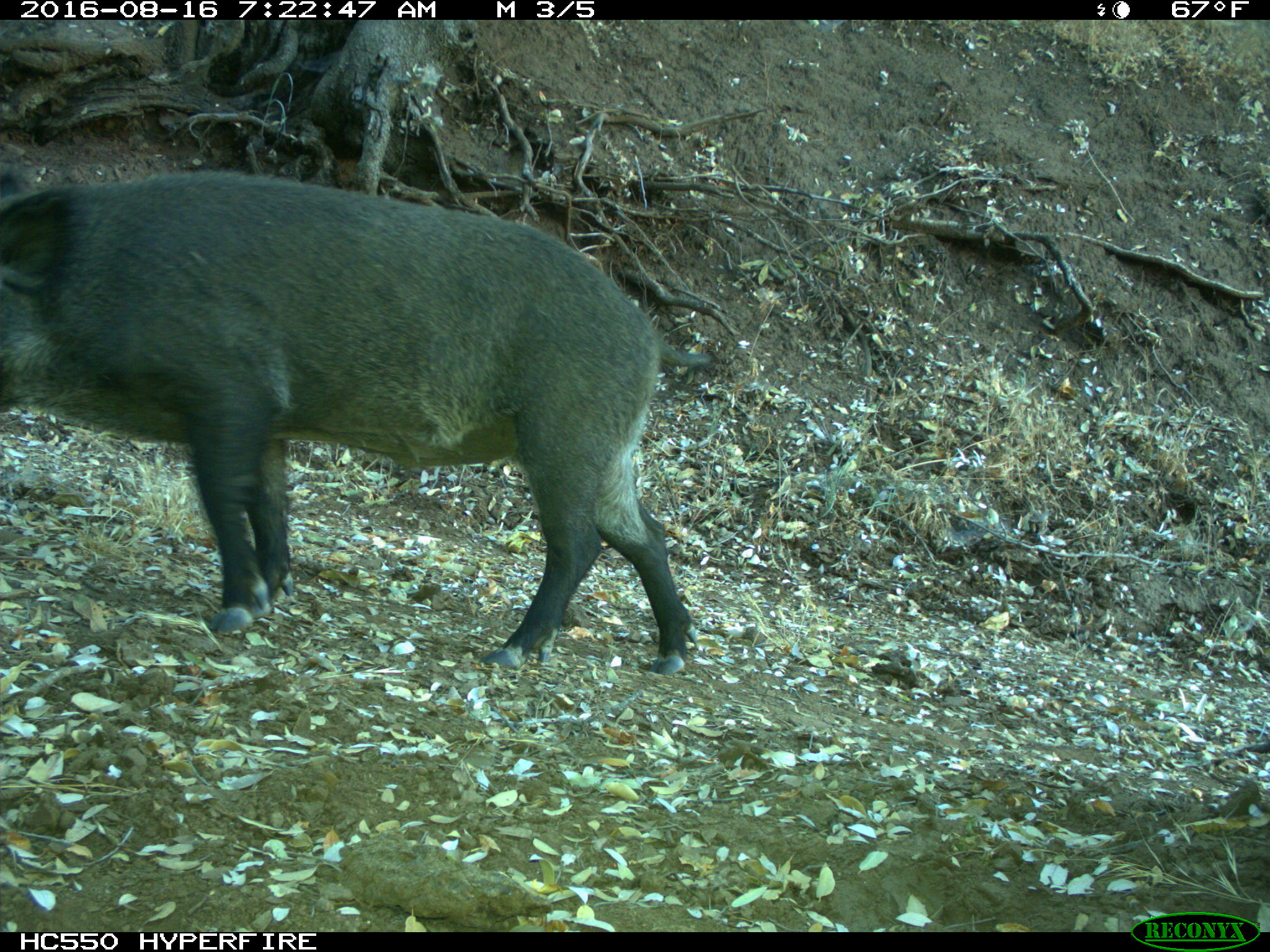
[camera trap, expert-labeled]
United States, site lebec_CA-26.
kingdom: Animalia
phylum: Chordata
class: Mammalia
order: Artiodactyla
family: Suidae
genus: Sus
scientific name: Sus scrofa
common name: wild boar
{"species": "Sus scrofa (wild boar)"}